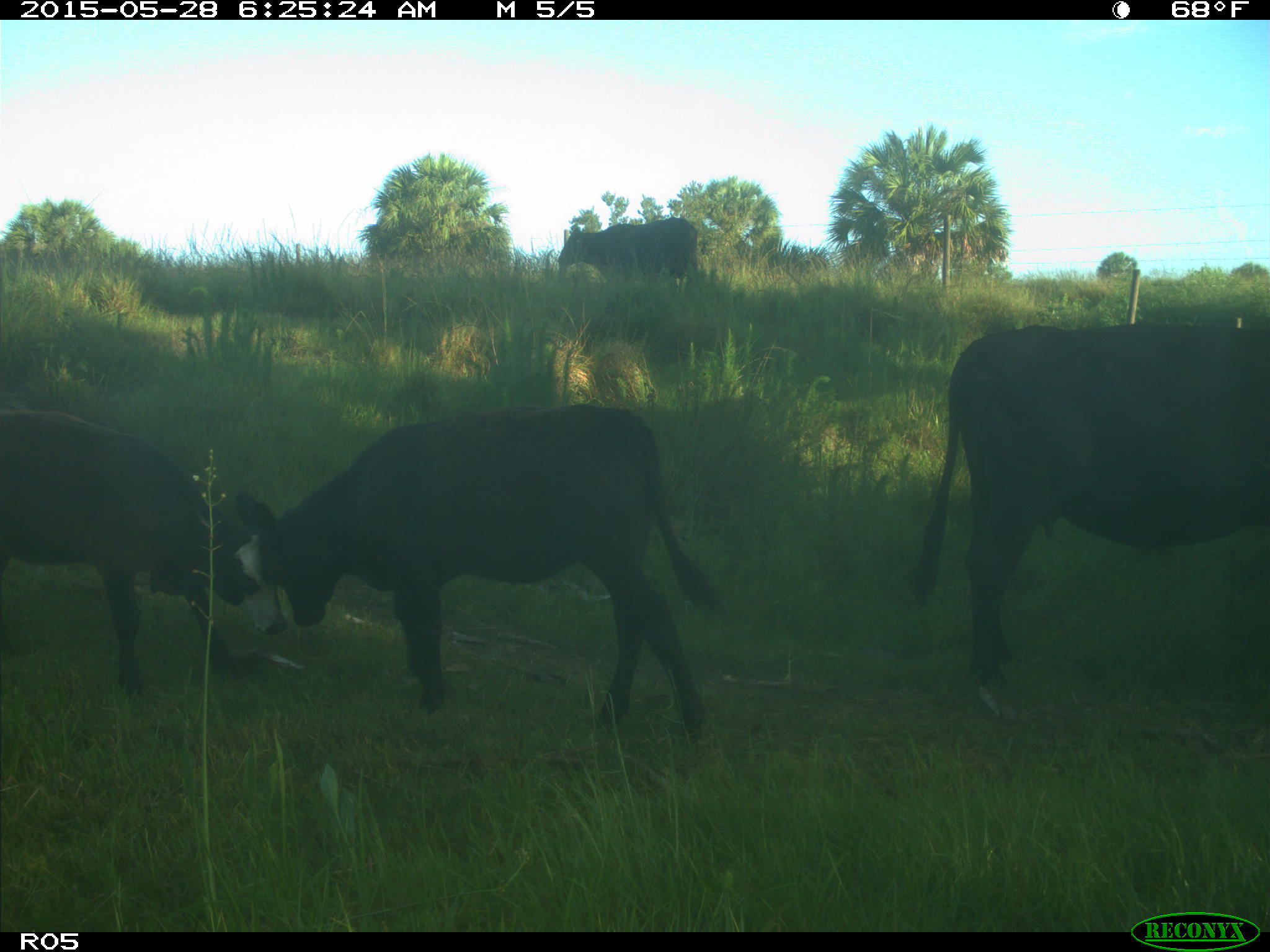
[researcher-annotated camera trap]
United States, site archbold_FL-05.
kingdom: Animalia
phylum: Chordata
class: Mammalia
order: Artiodactyla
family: Bovidae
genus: Bos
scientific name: Bos taurus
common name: domestic cow